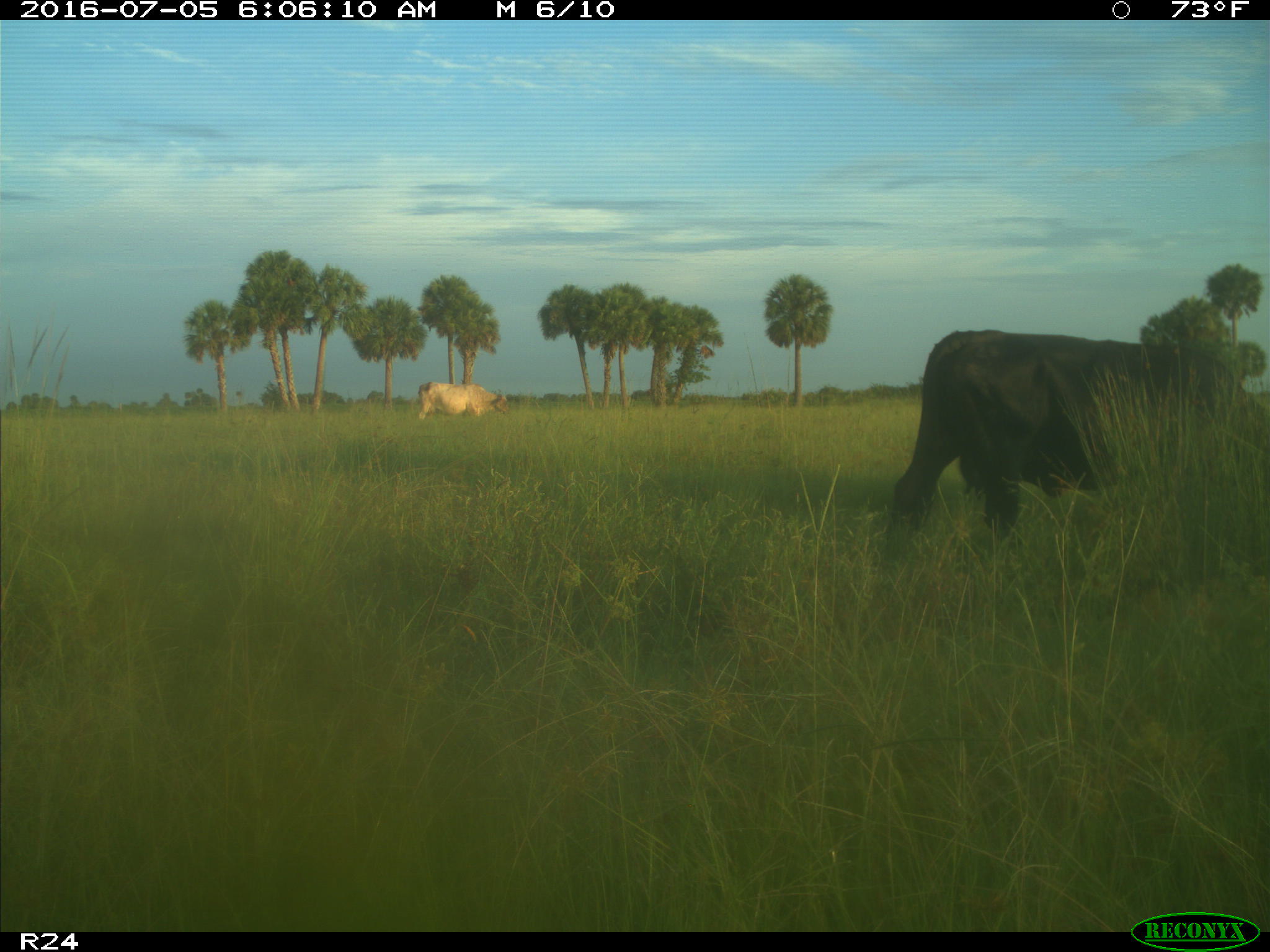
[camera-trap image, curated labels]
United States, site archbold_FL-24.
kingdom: Animalia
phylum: Chordata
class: Mammalia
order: Artiodactyla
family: Bovidae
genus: Bos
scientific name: Bos taurus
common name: domestic cow